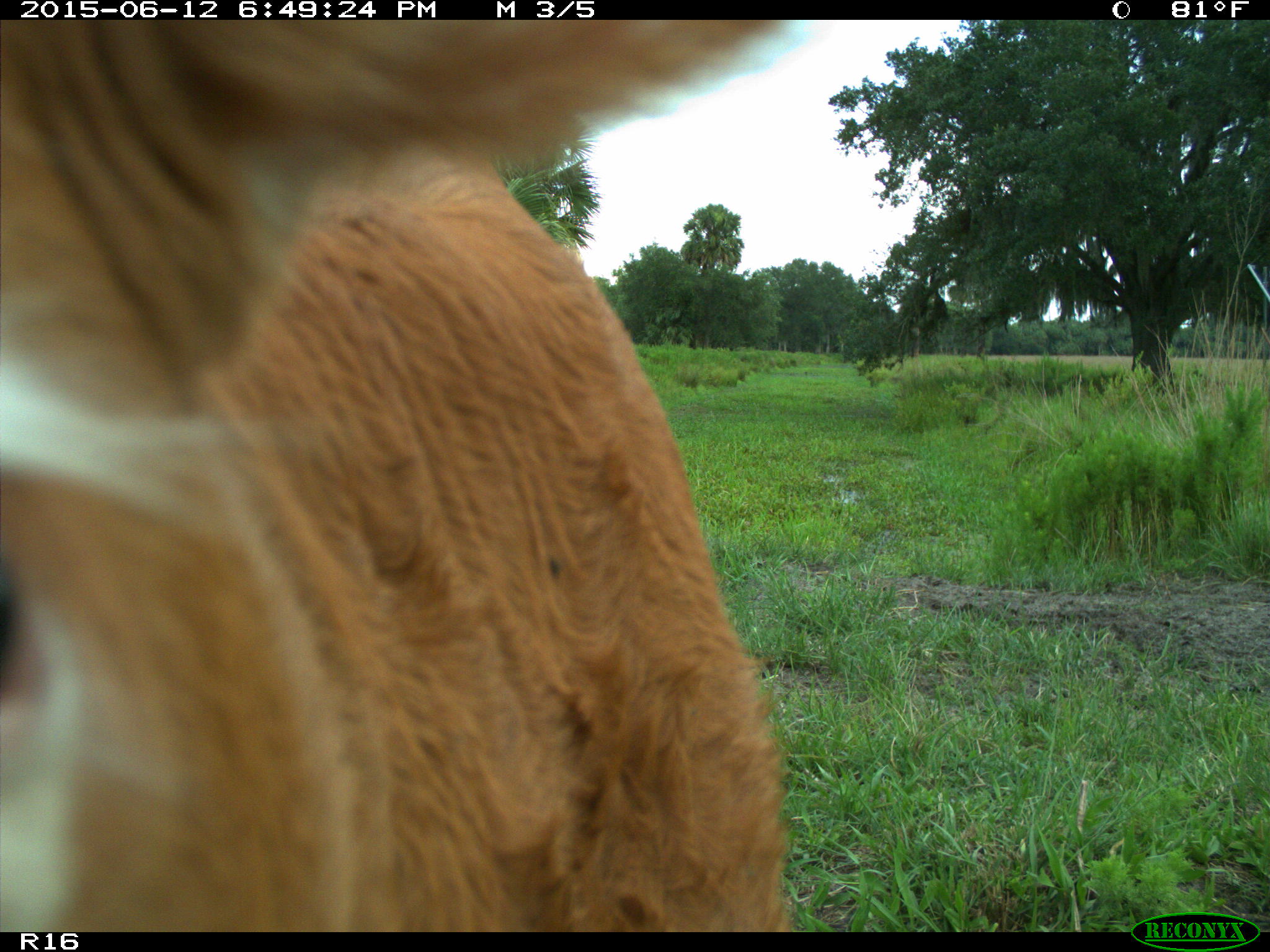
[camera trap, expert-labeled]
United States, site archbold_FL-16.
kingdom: Animalia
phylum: Chordata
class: Mammalia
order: Artiodactyla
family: Bovidae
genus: Bos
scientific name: Bos taurus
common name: domestic cow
Bos taurus (domestic cow).